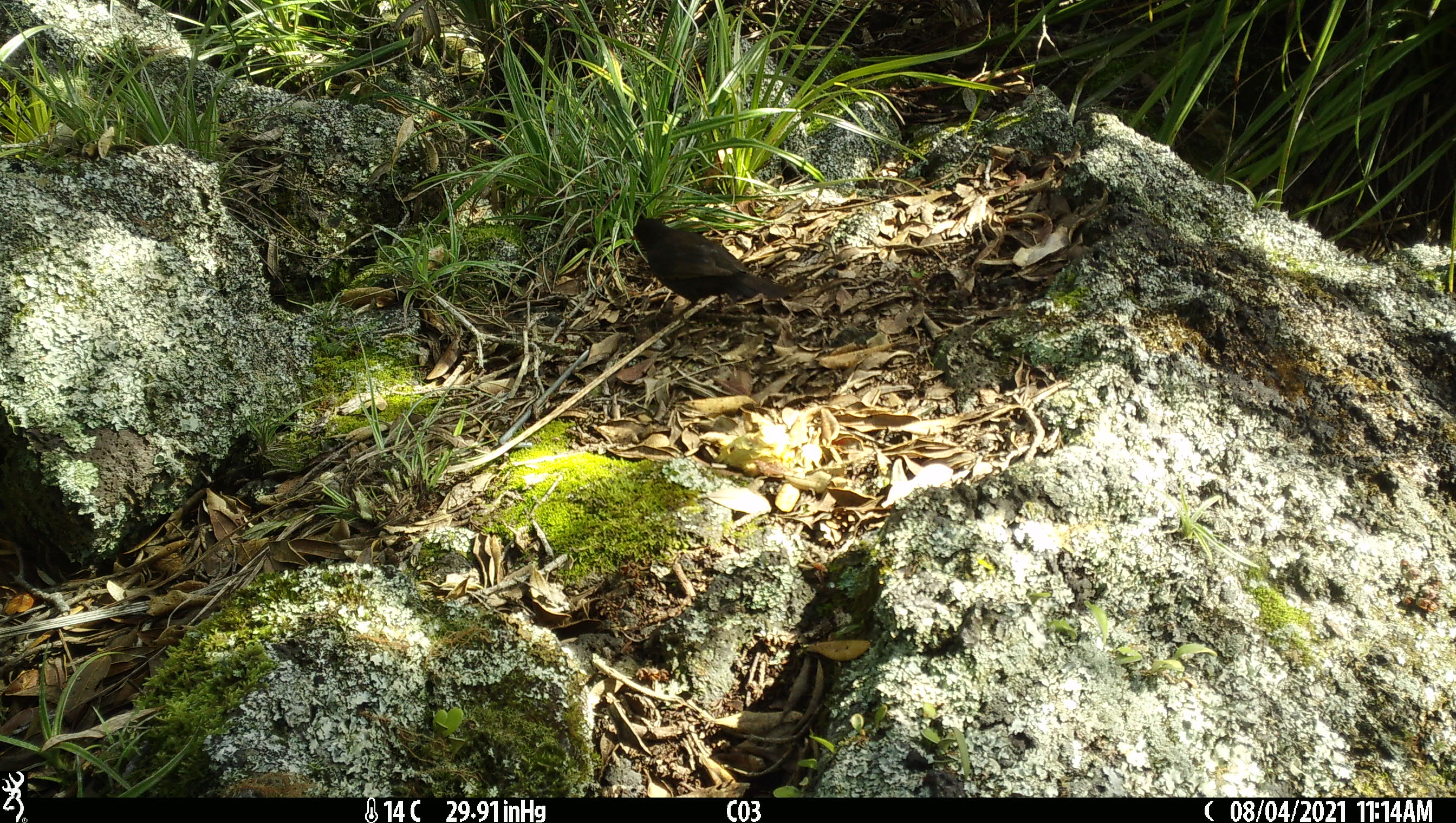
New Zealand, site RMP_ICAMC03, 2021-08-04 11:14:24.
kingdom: Animalia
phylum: Chordata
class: Aves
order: Passeriformes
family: Turdidae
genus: Turdus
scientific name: Turdus merula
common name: eurasian blackbird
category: blackbird